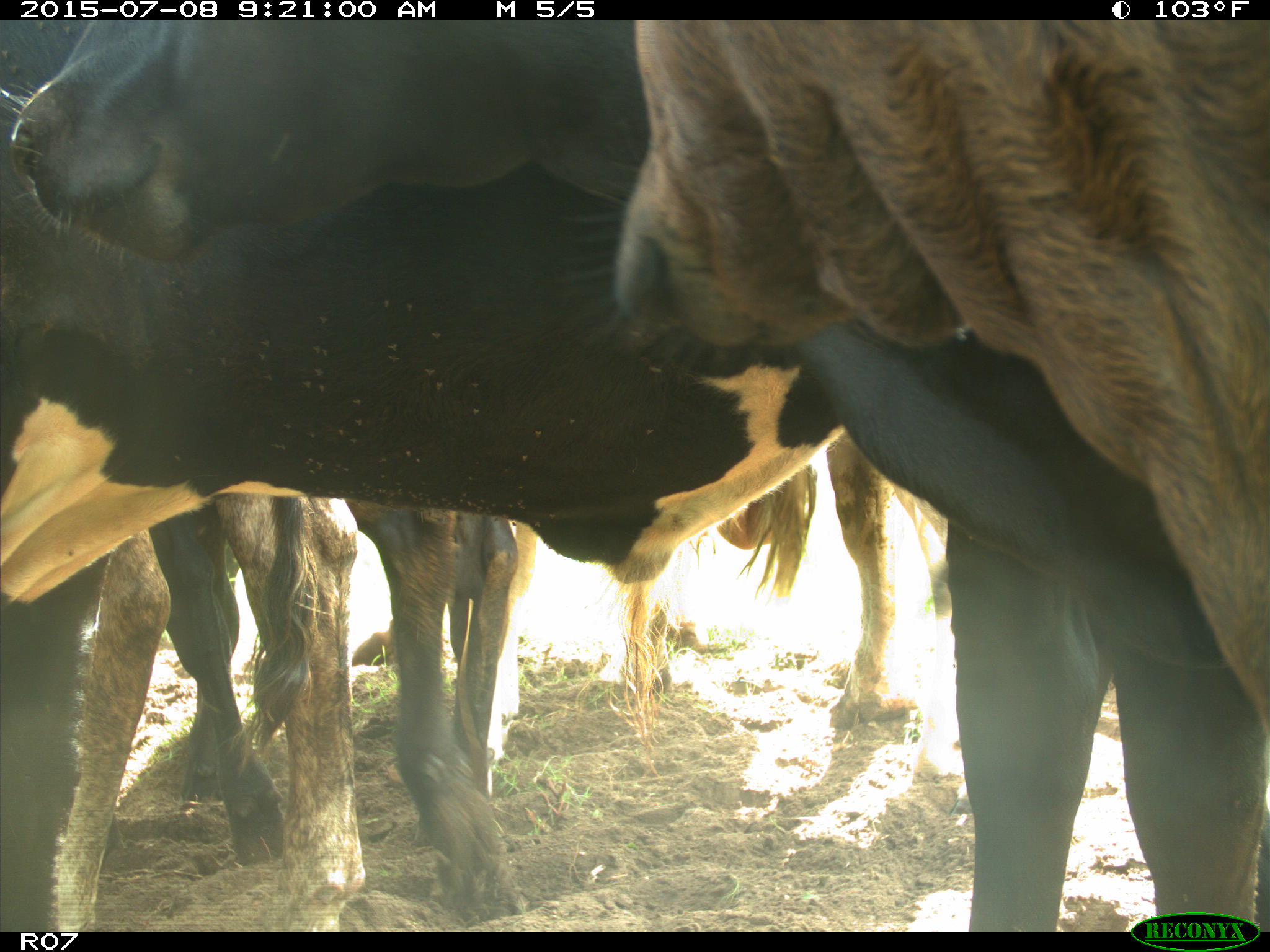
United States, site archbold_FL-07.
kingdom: Animalia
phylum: Chordata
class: Mammalia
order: Artiodactyla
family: Bovidae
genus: Bos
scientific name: Bos taurus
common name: domestic cow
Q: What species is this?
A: Bos taurus (domestic cow).